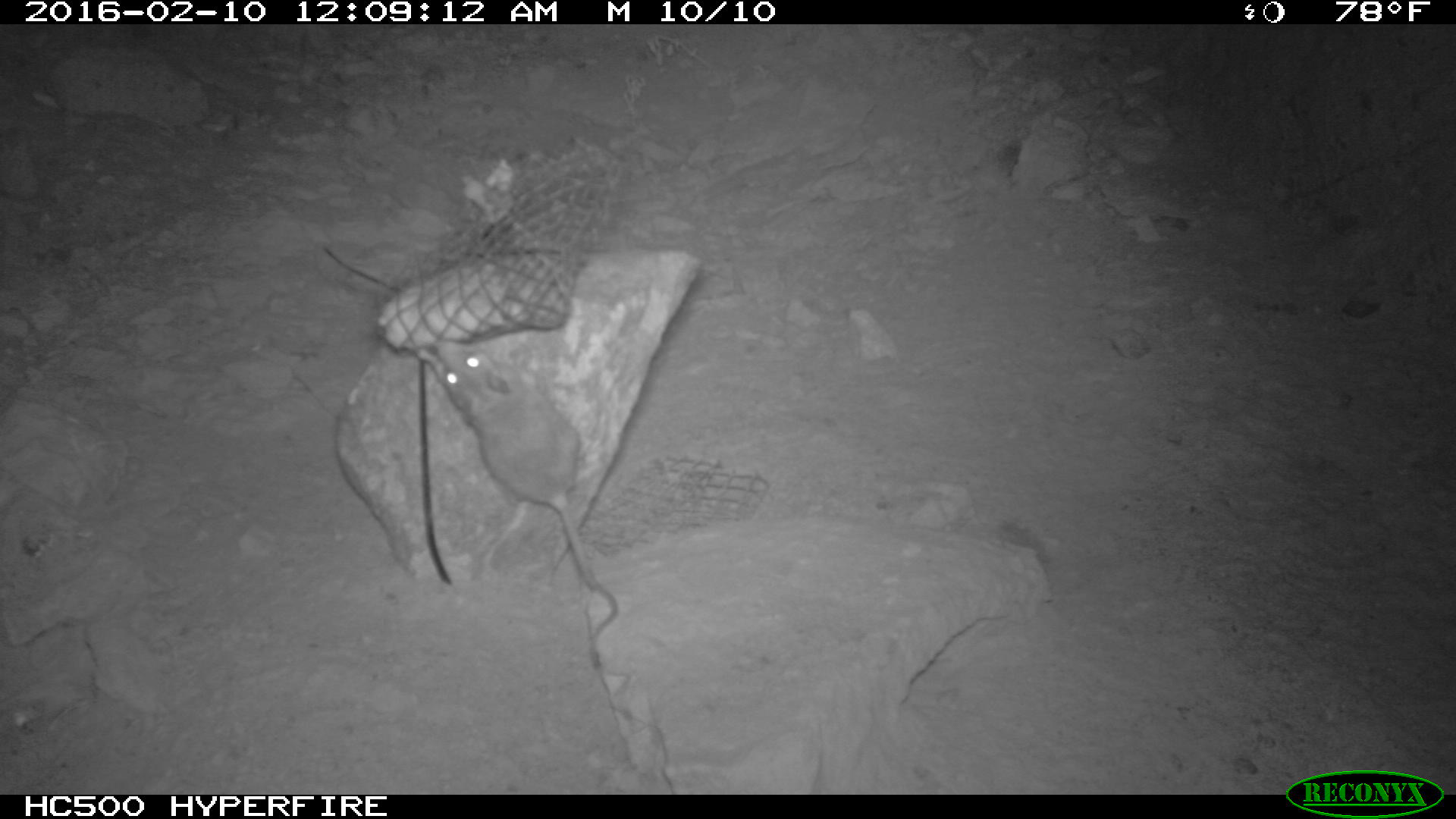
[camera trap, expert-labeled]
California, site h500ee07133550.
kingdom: Animalia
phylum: Chordata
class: Mammalia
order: Rodentia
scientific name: Rodentia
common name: rodent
Rodent (Rodentia).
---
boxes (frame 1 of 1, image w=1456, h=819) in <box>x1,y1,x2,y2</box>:
rodent: <box>412,336,618,637</box>